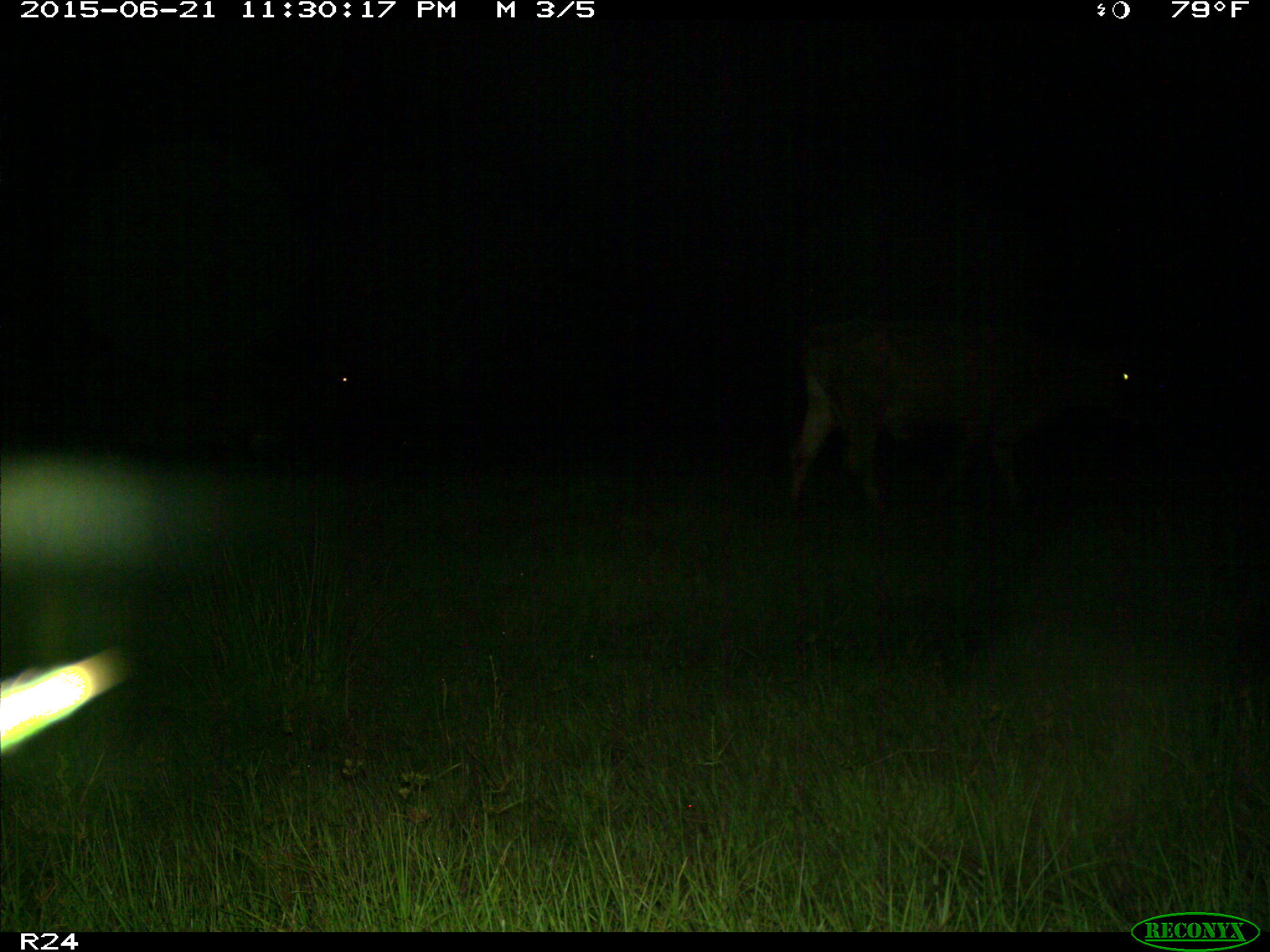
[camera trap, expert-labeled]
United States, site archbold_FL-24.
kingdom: Animalia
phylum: Chordata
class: Mammalia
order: Artiodactyla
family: Bovidae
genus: Bos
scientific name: Bos taurus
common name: domestic cow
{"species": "Bos taurus (domestic cow)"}